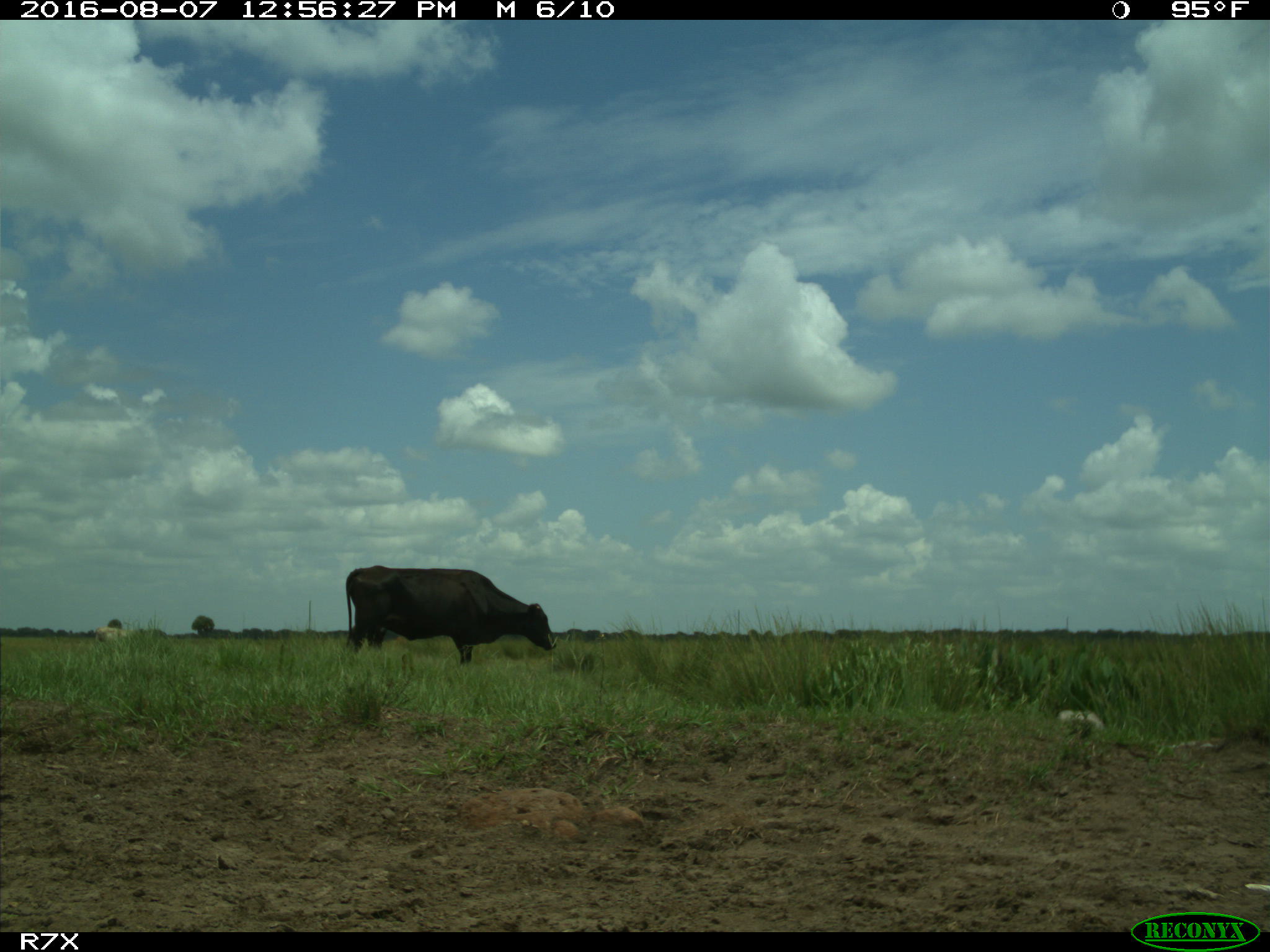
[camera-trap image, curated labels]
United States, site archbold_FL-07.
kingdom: Animalia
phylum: Chordata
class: Mammalia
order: Artiodactyla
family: Bovidae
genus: Bos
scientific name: Bos taurus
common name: domestic cow